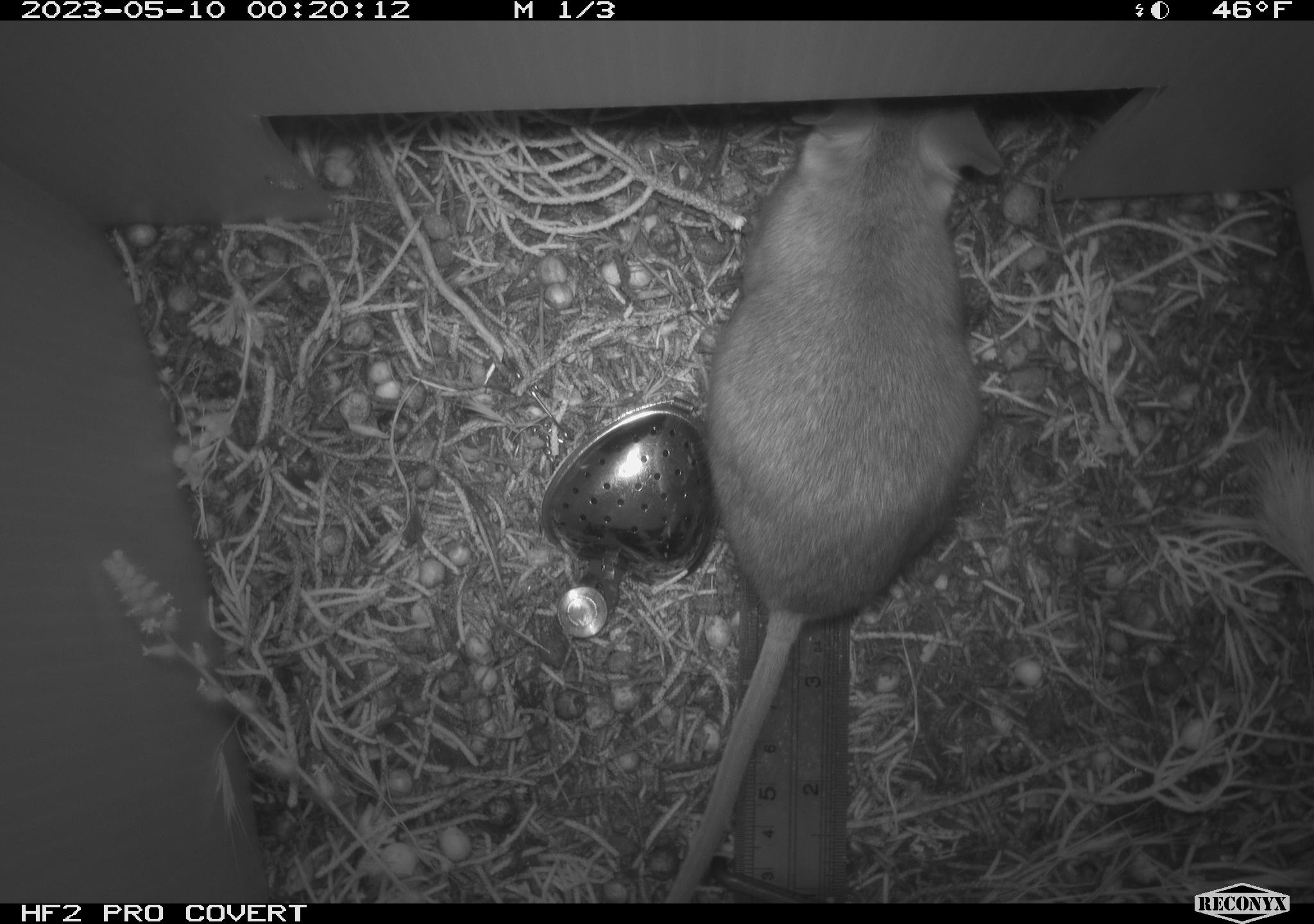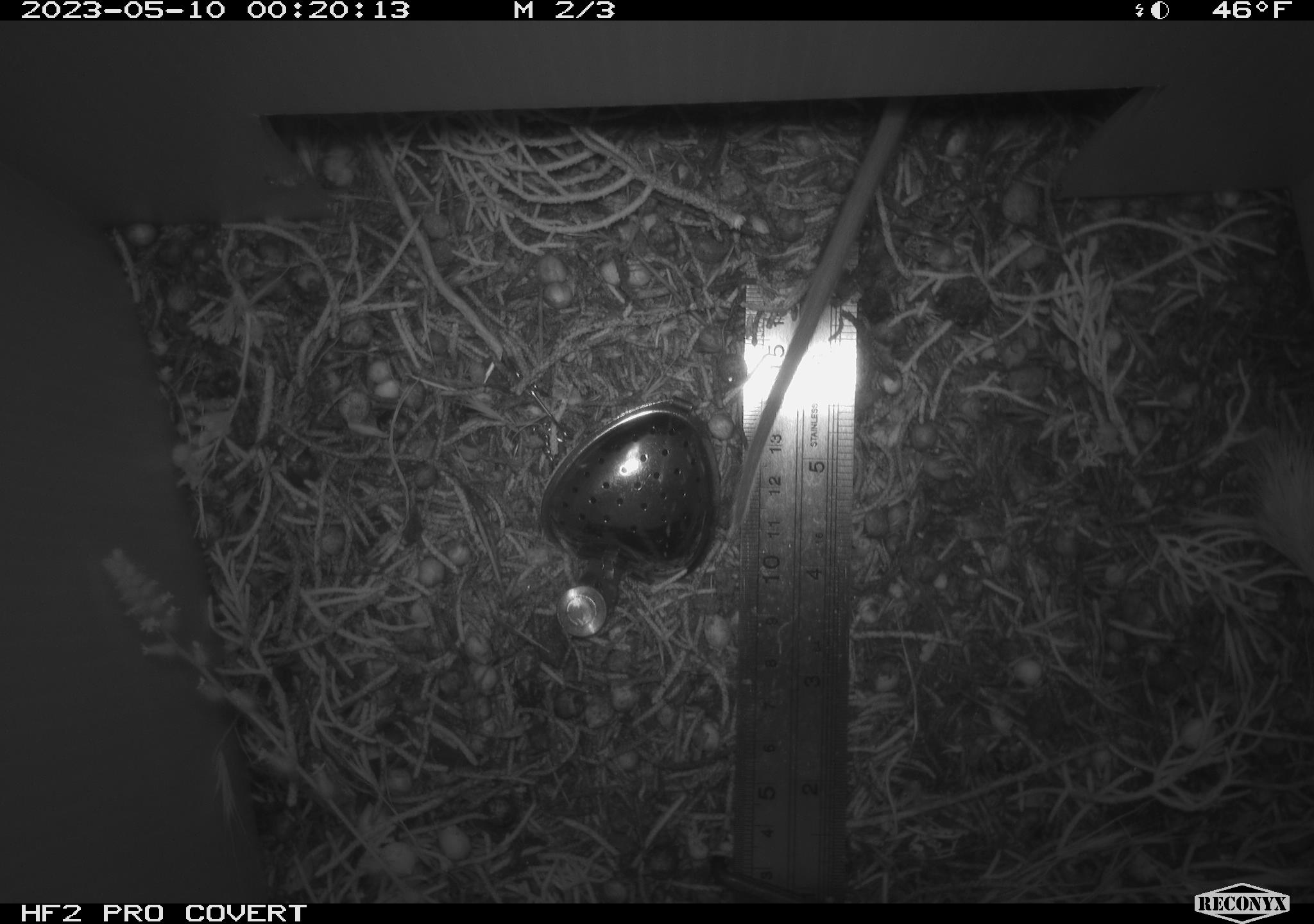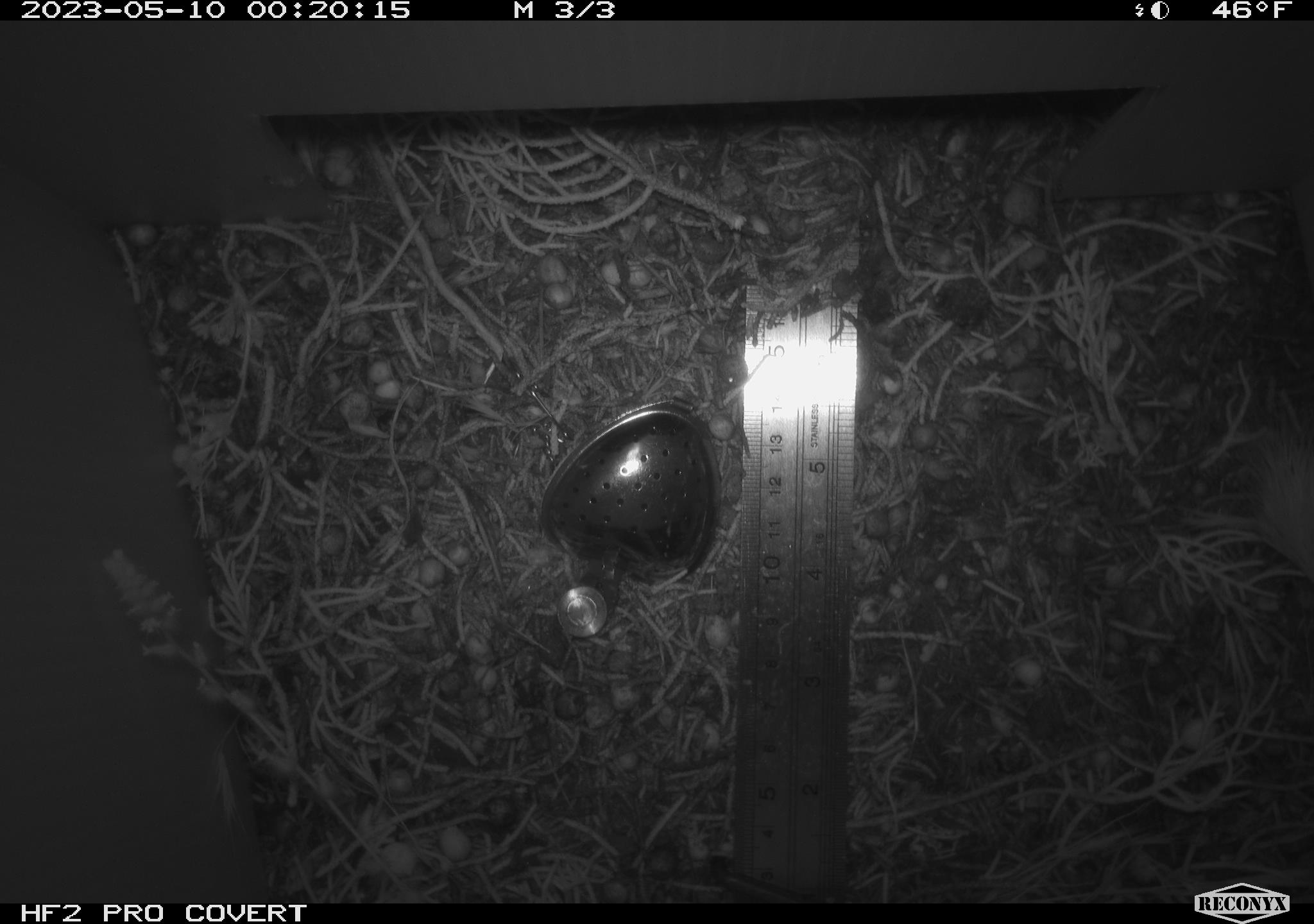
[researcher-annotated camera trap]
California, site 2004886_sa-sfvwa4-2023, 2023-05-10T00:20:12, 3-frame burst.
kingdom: Animalia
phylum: Chordata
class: Mammalia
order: Rodentia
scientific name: Rodentia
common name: mouse species